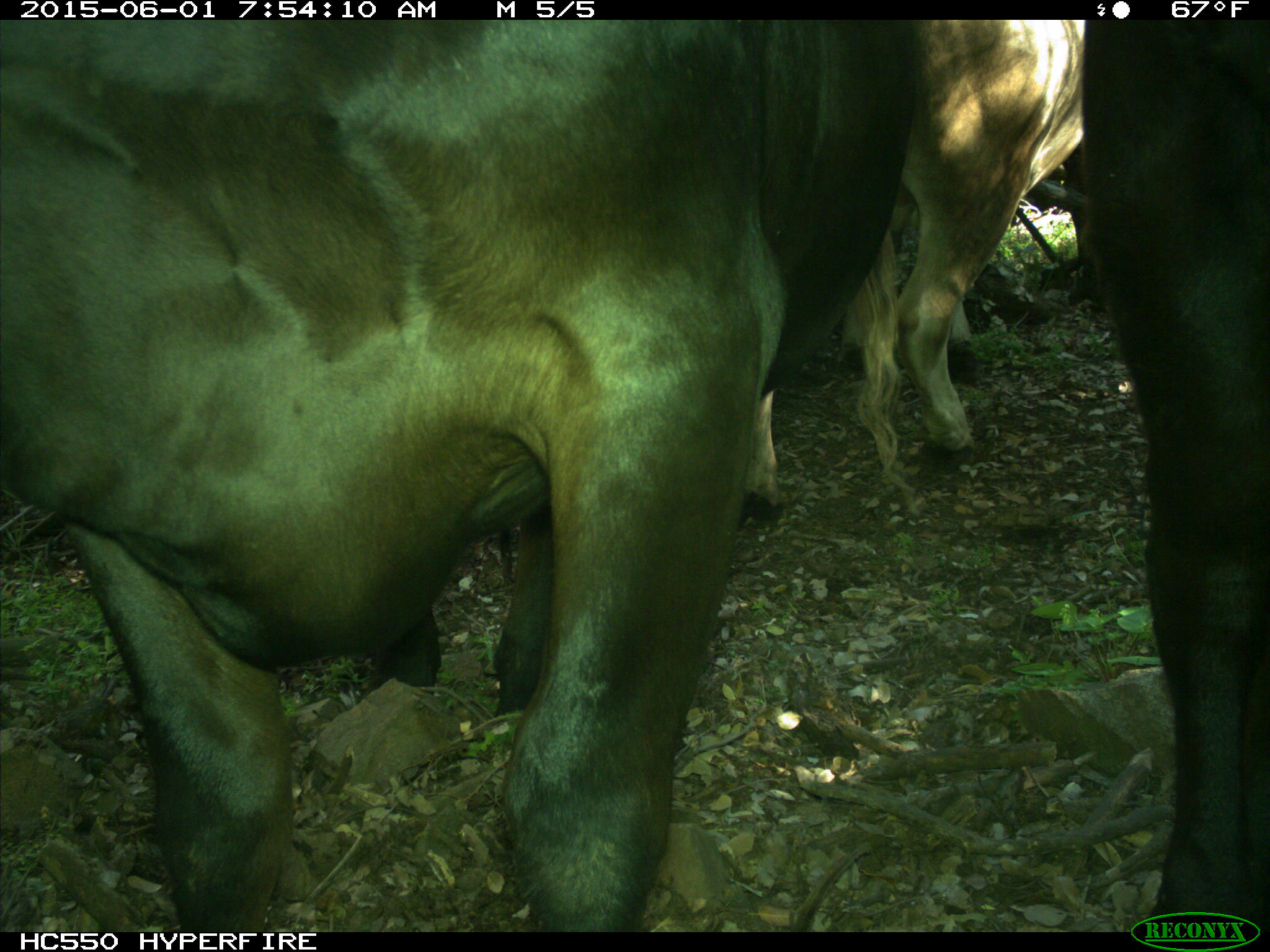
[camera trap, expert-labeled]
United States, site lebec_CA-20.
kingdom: Animalia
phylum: Chordata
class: Mammalia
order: Artiodactyla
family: Bovidae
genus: Bos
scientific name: Bos taurus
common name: domestic cow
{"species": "Bos taurus (domestic cow)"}